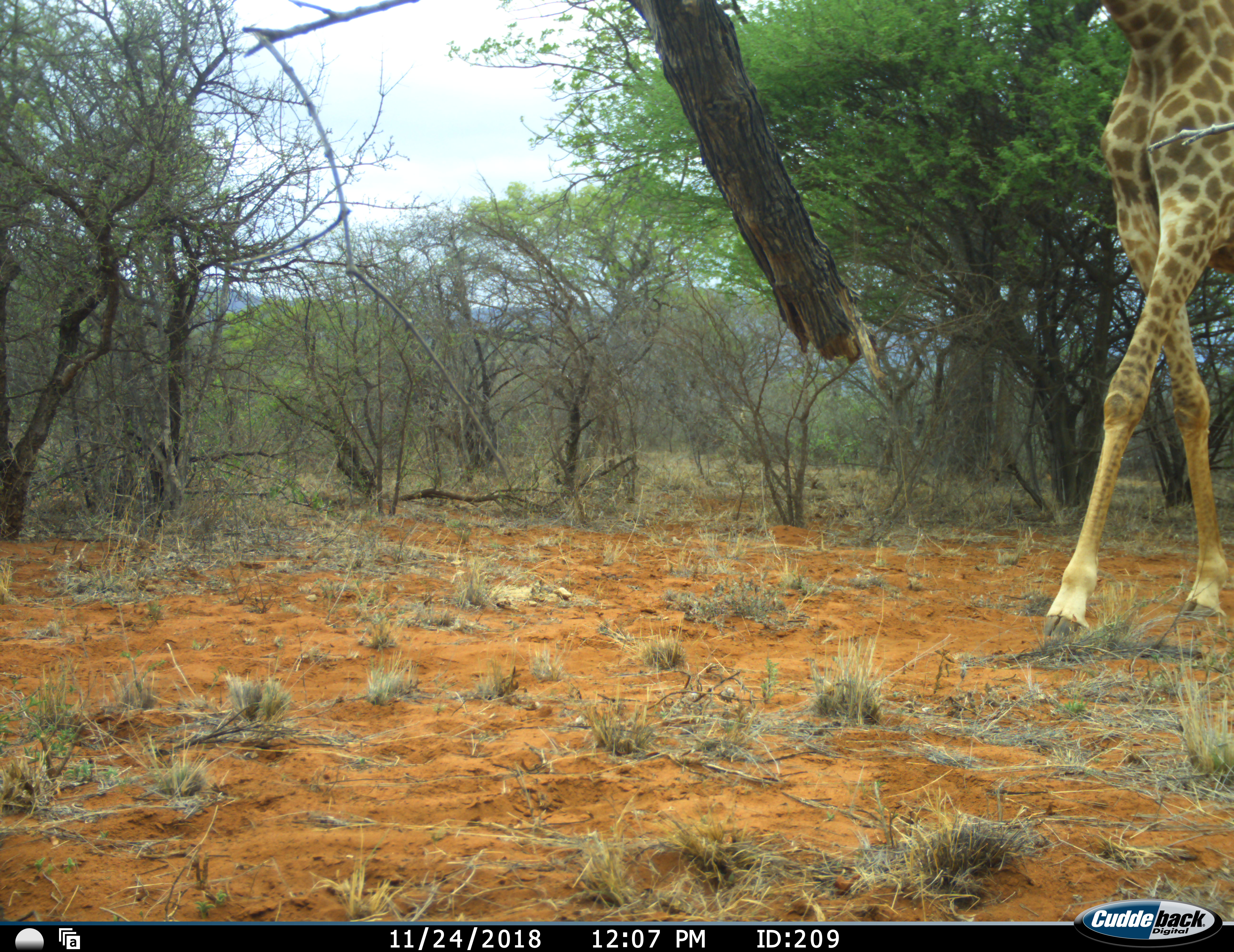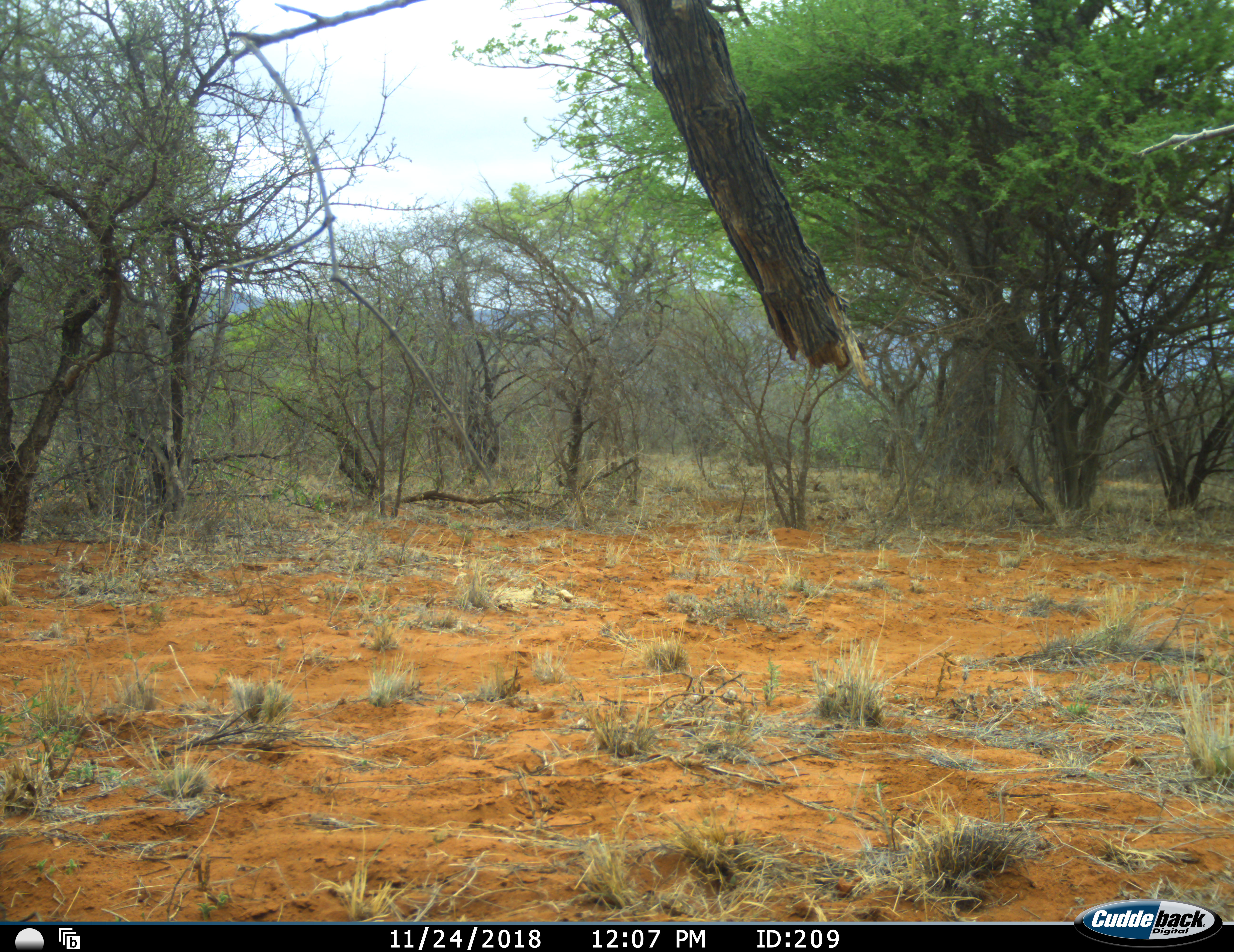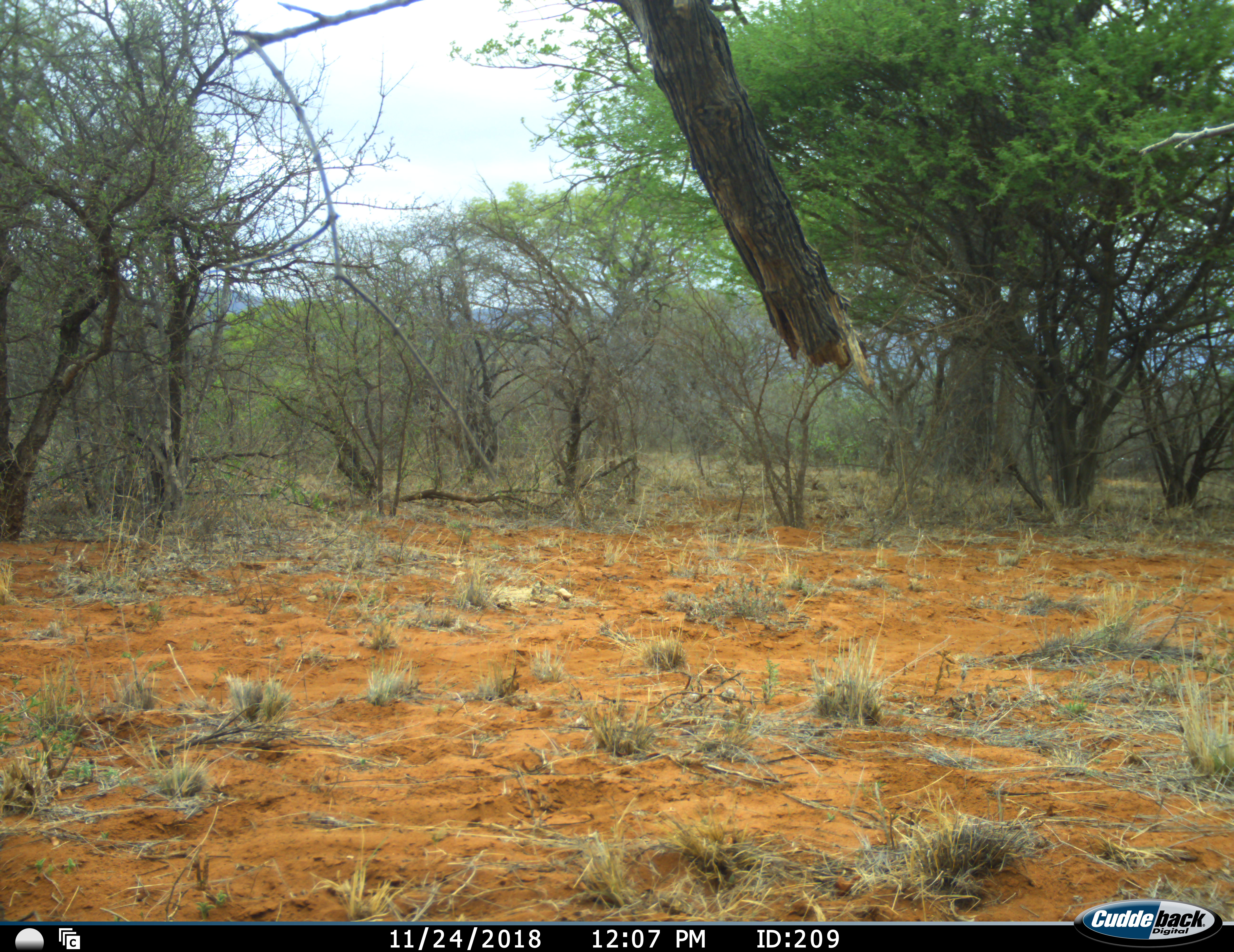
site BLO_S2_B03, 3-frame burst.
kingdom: Animalia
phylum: Chordata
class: Mammalia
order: Artiodactyla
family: Giraffidae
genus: Giraffa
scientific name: Giraffa camelopardalis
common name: giraffe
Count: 1.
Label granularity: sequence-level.